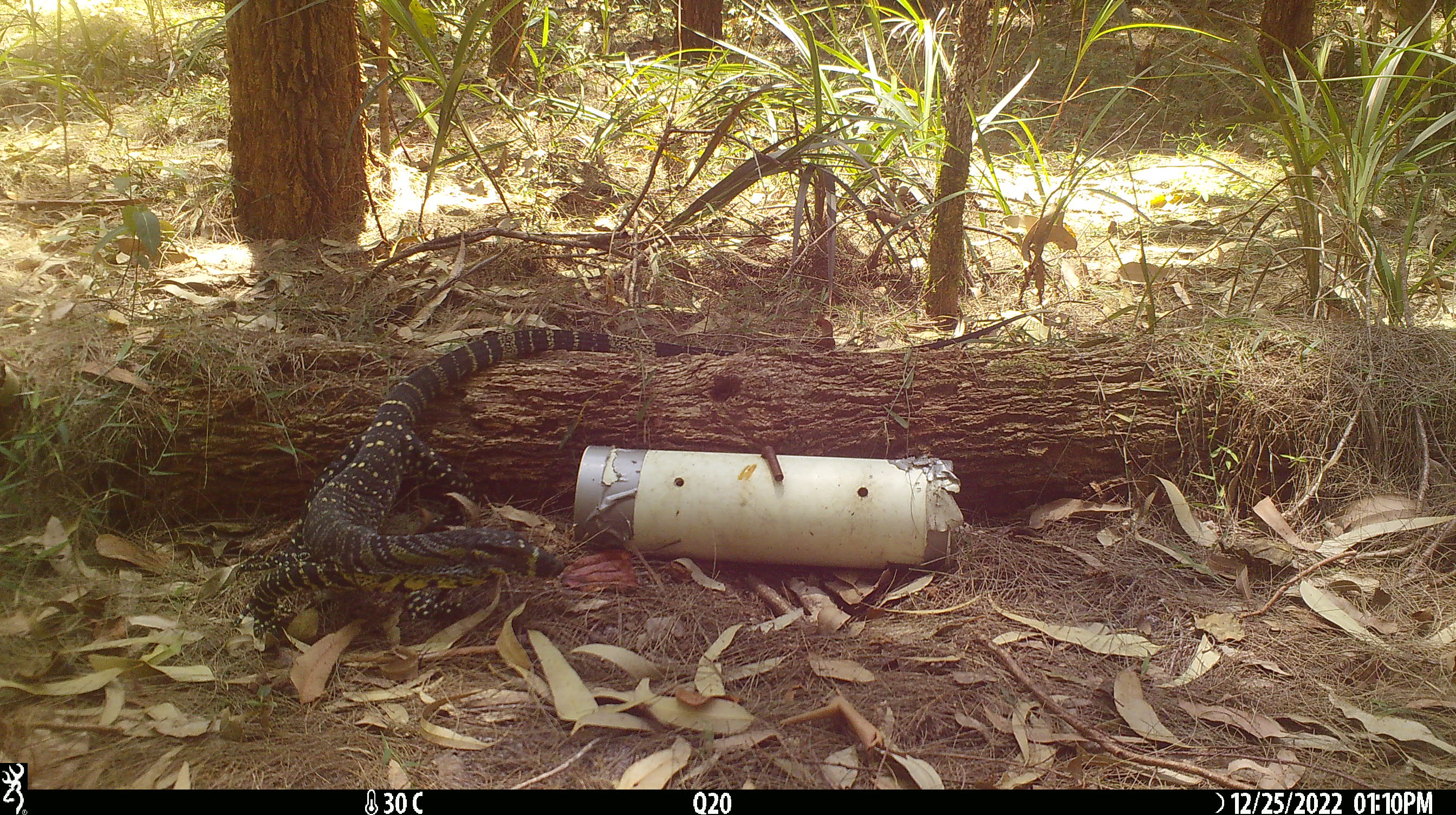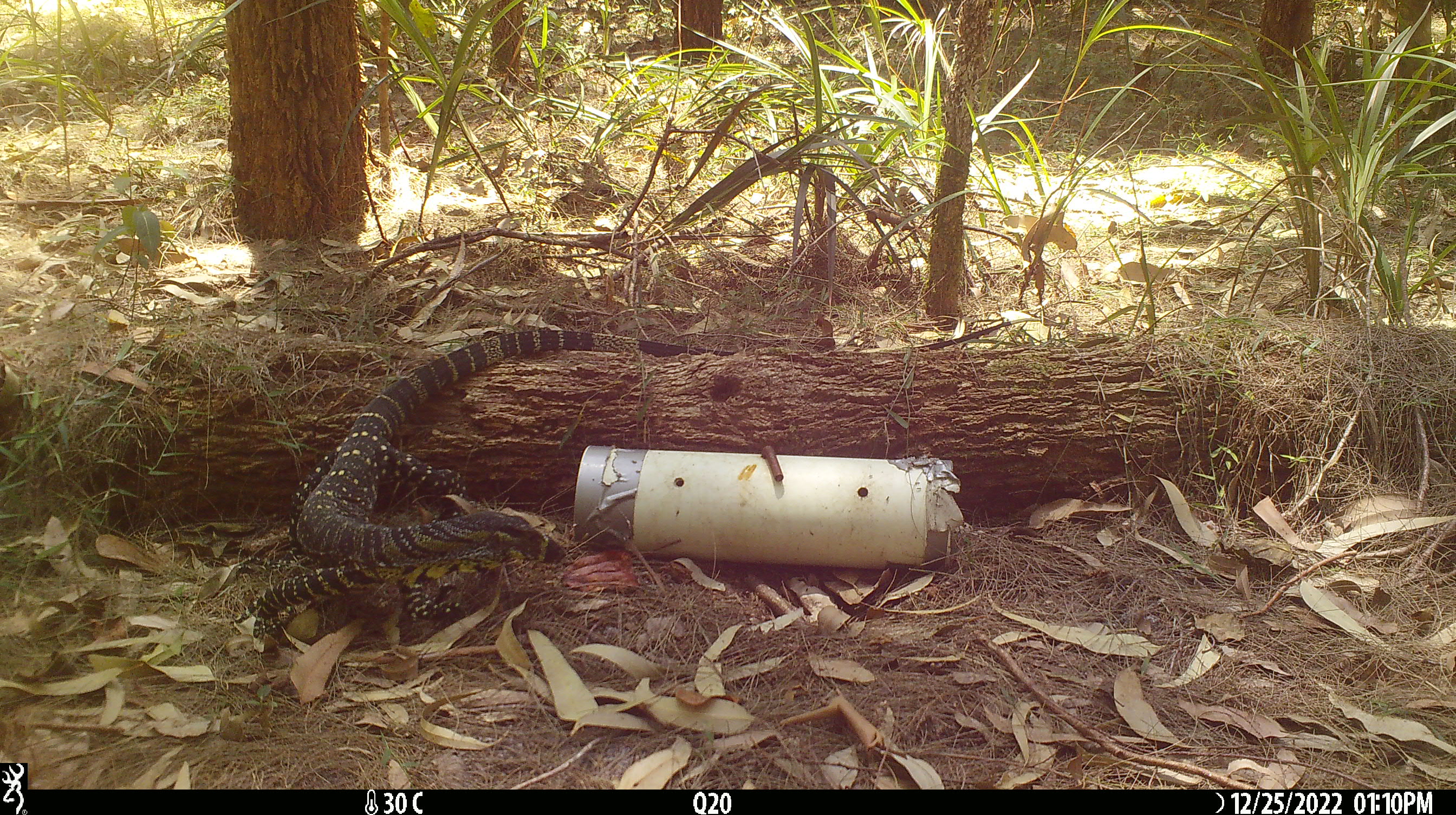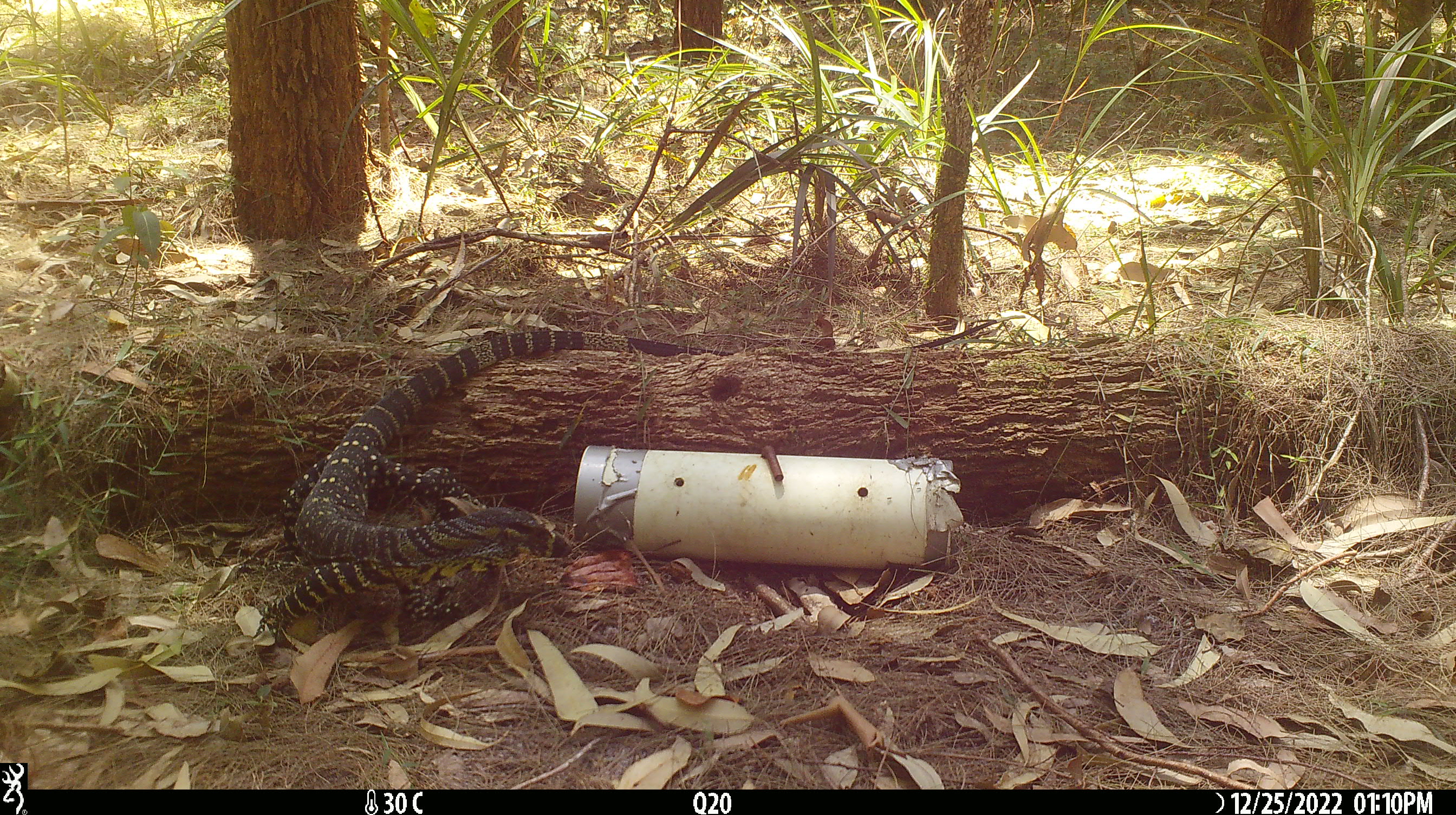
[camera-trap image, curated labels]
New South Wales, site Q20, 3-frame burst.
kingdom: Animalia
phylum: Chordata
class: Reptilia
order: Squamata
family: Varanidae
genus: Varanus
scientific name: Varanus varius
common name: lace monitor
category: goanna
Goanna (lace monitor) (Varanus varius).